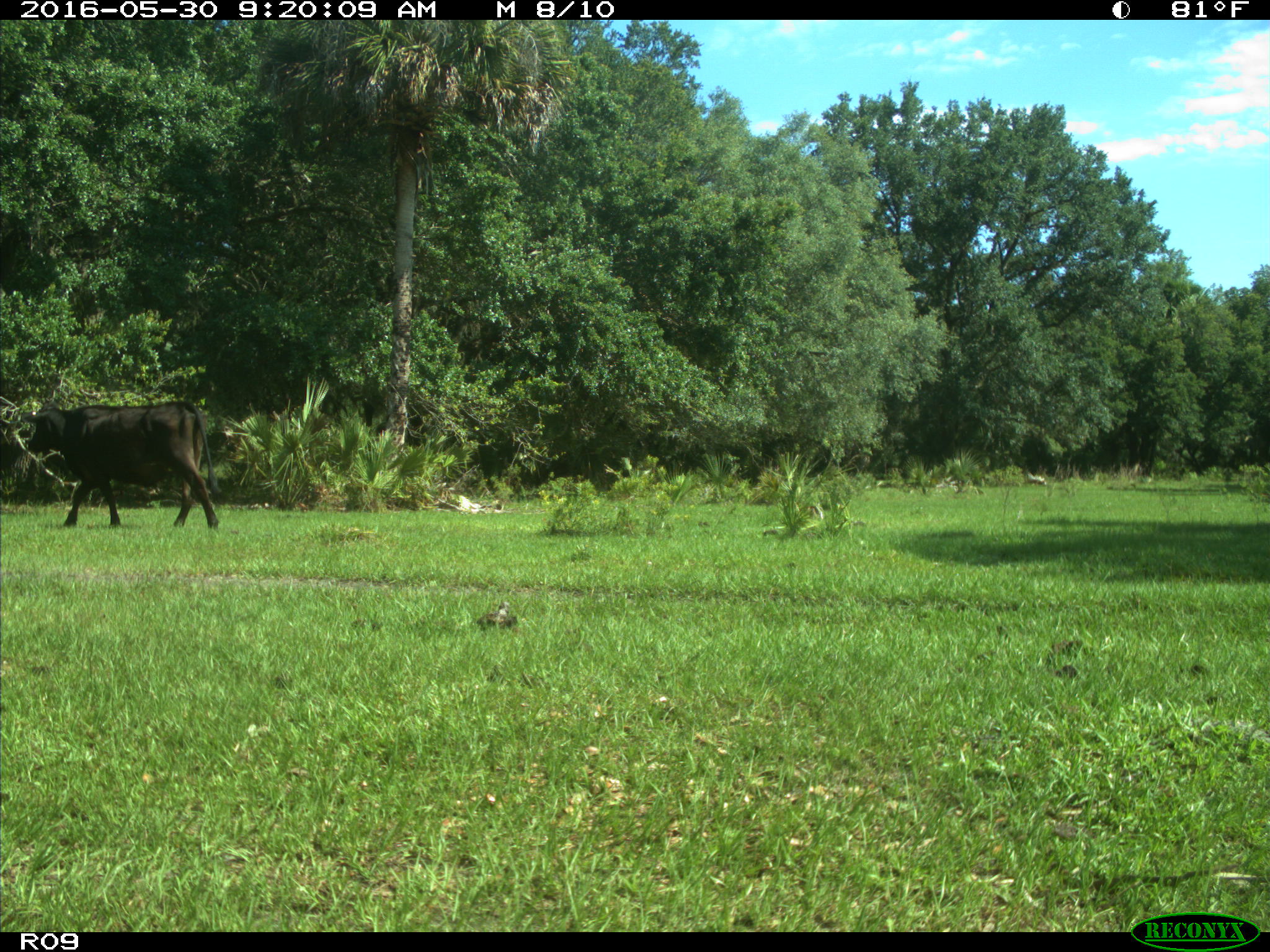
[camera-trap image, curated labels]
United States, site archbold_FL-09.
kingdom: Animalia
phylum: Chordata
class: Mammalia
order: Artiodactyla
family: Bovidae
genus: Bos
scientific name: Bos taurus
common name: domestic cow